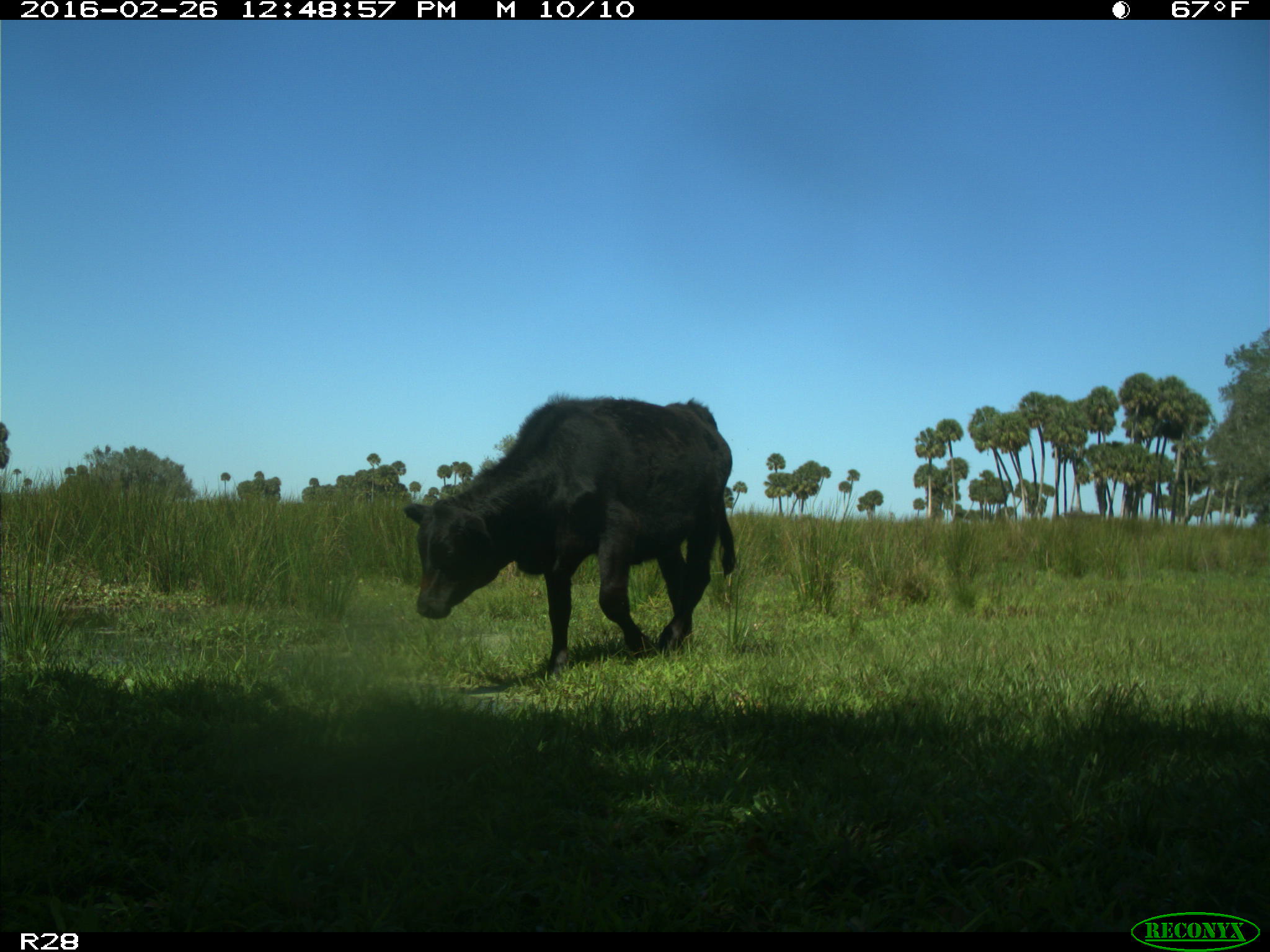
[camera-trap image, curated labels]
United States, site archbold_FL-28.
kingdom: Animalia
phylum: Chordata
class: Mammalia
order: Artiodactyla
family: Bovidae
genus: Bos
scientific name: Bos taurus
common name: domestic cow